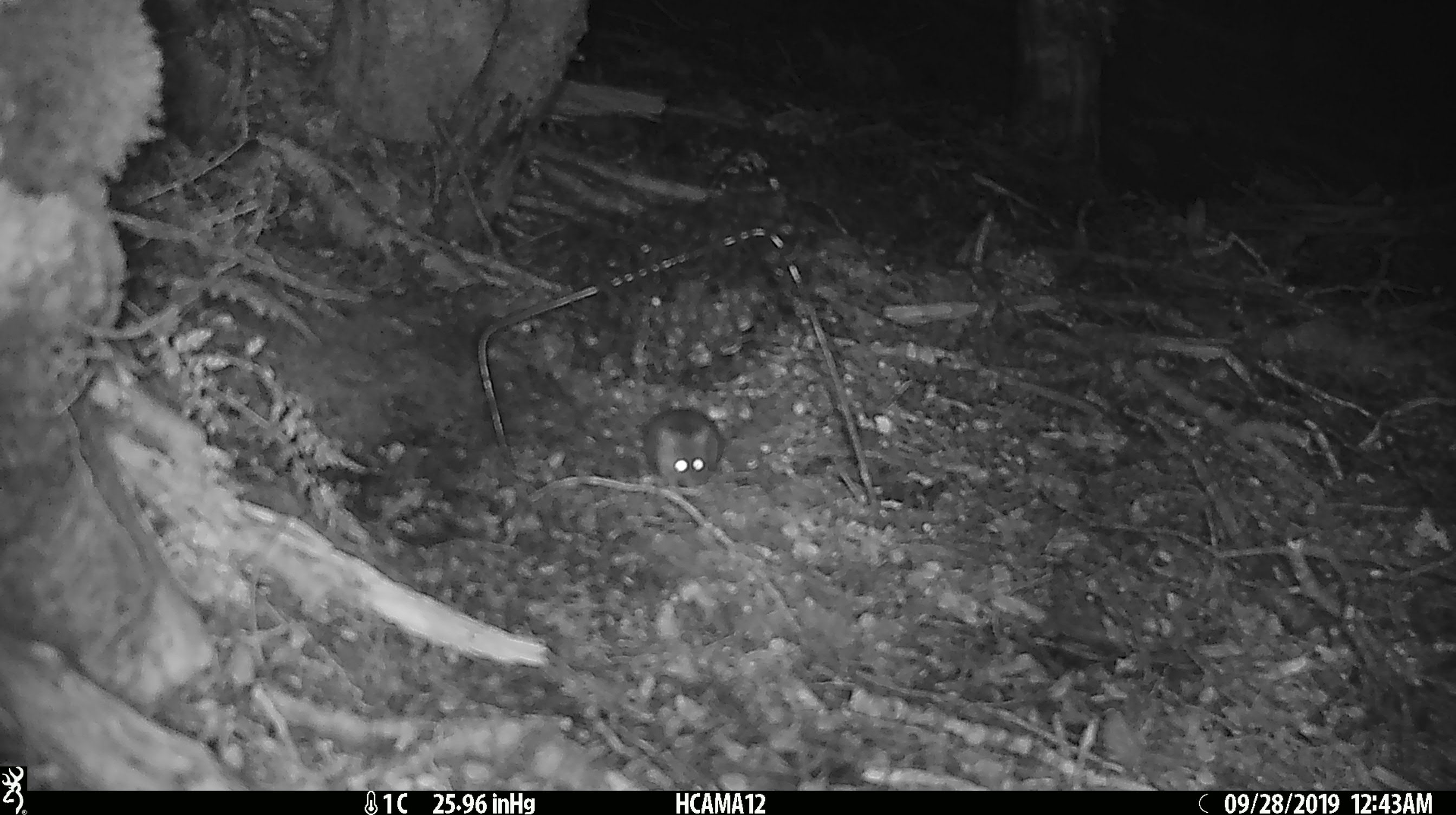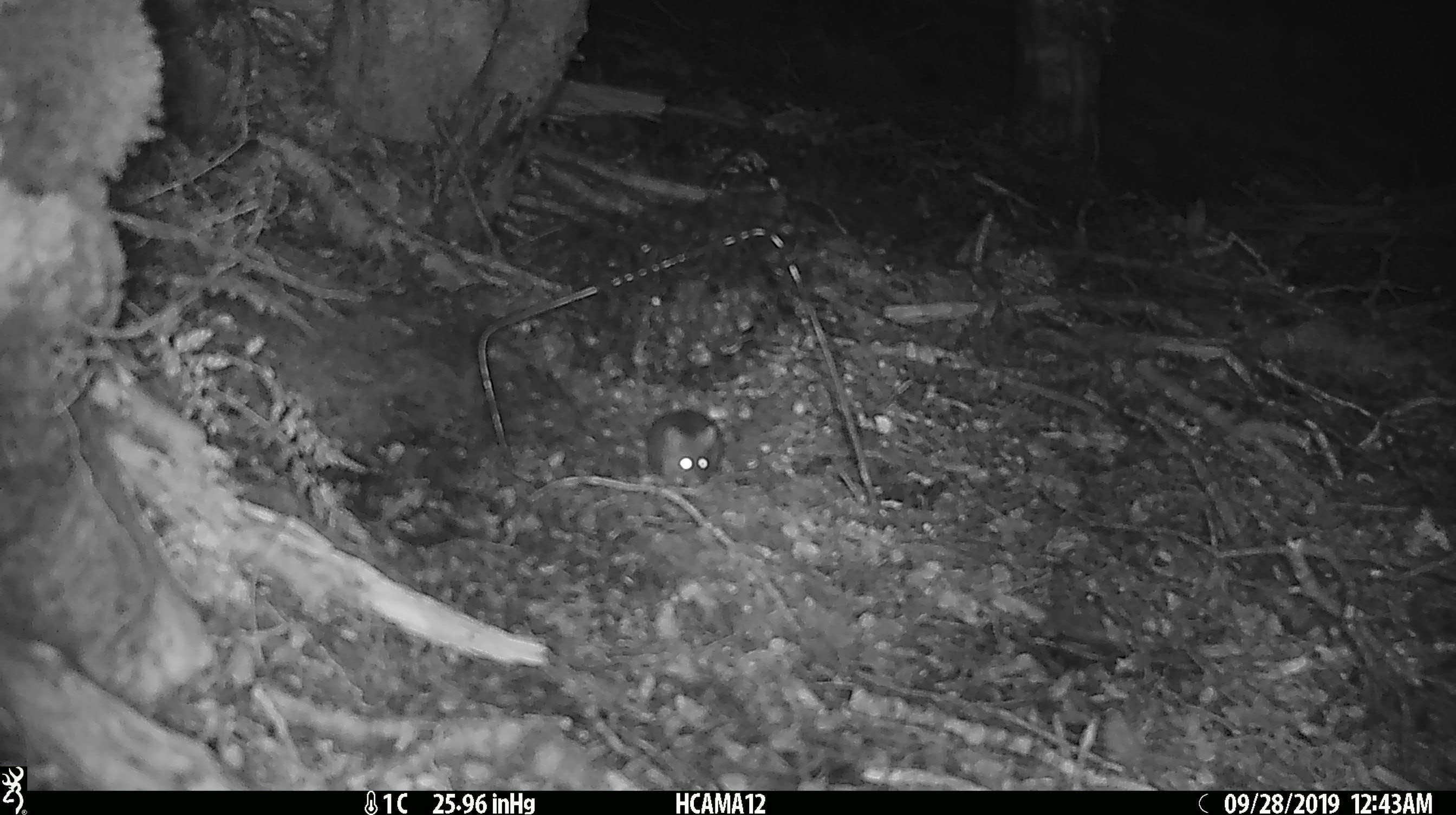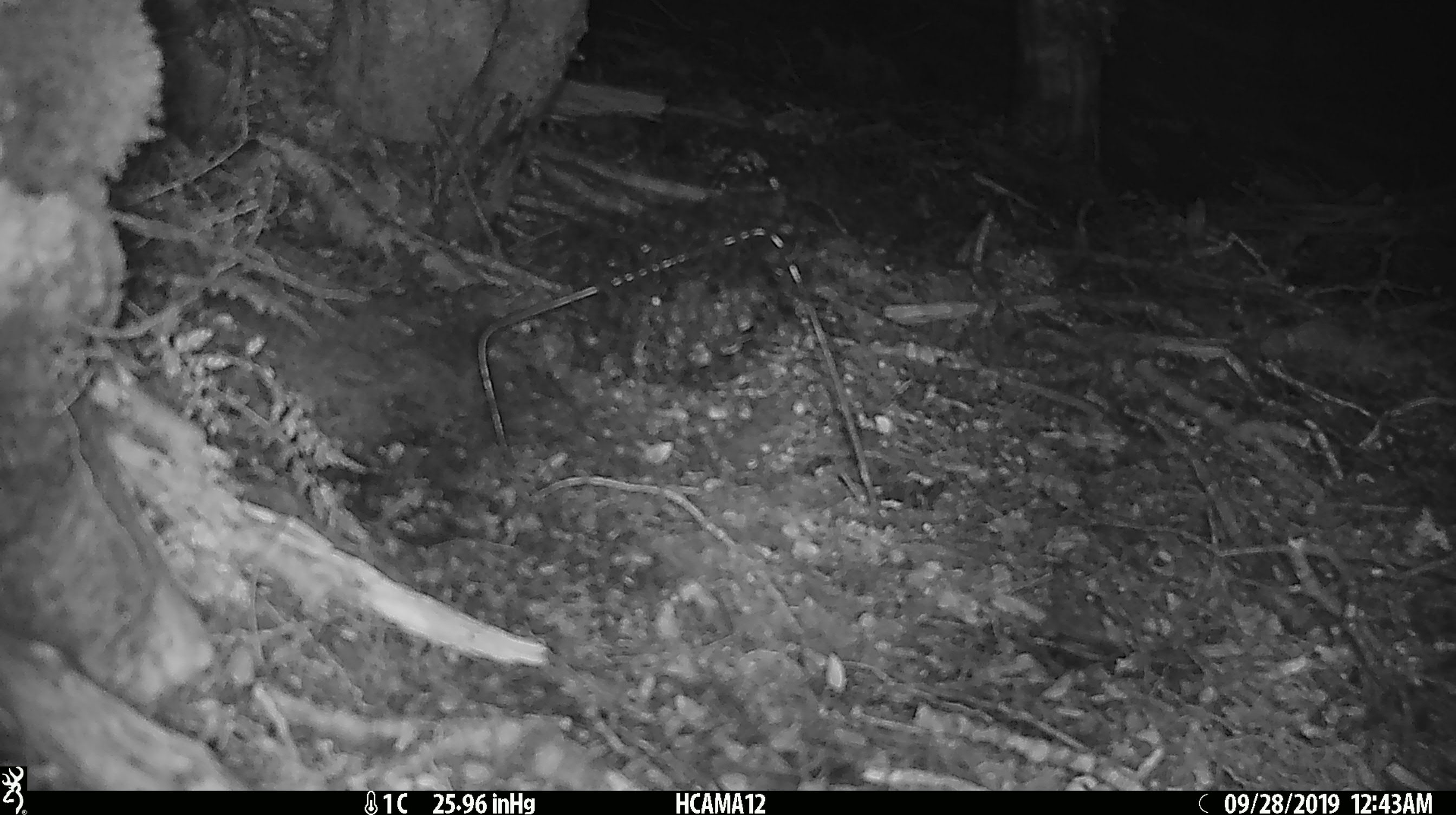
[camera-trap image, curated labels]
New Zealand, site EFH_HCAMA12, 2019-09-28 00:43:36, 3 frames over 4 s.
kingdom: Animalia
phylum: Chordata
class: Mammalia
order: Rodentia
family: Muridae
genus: Mus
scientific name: Mus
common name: mouse